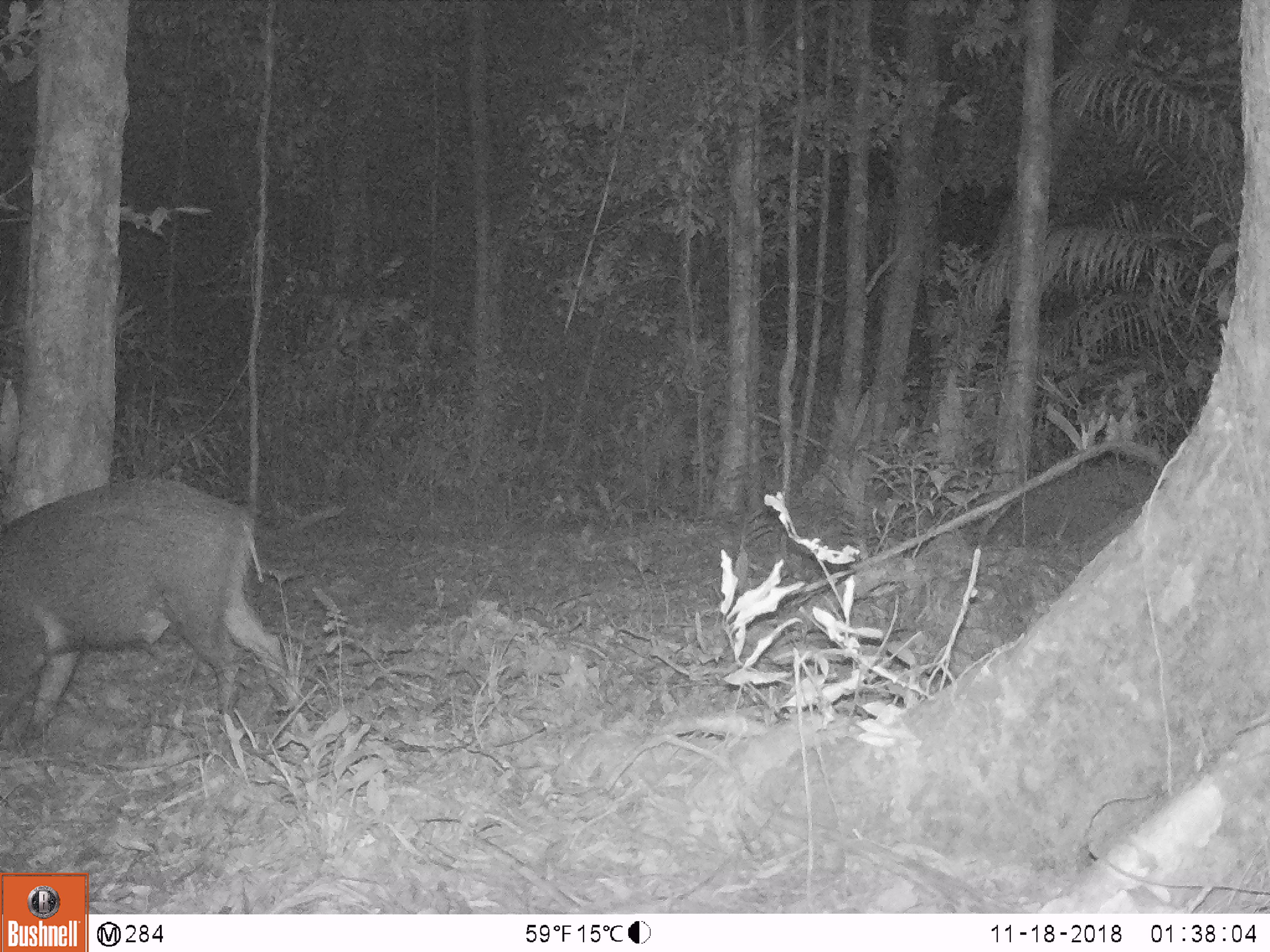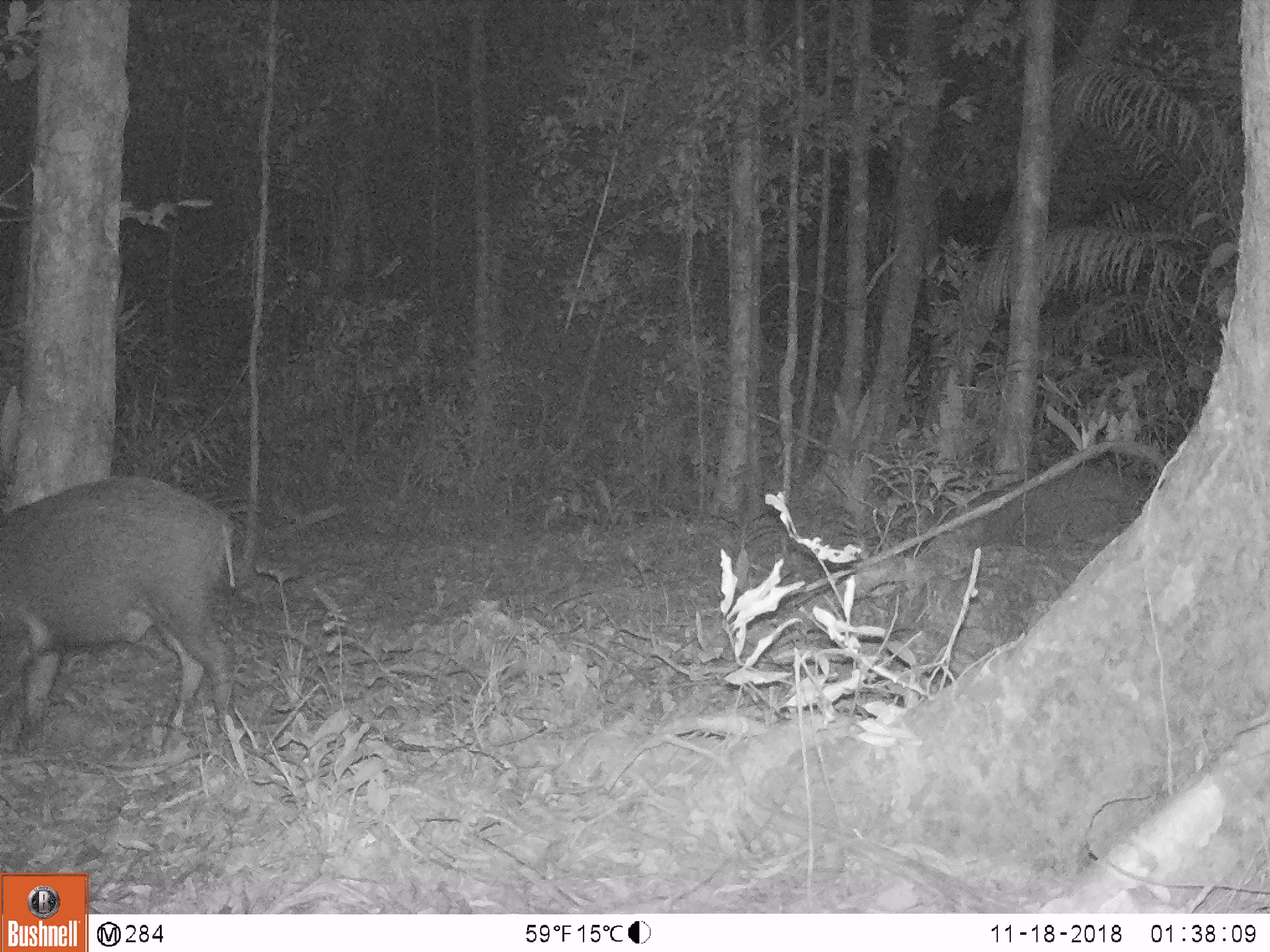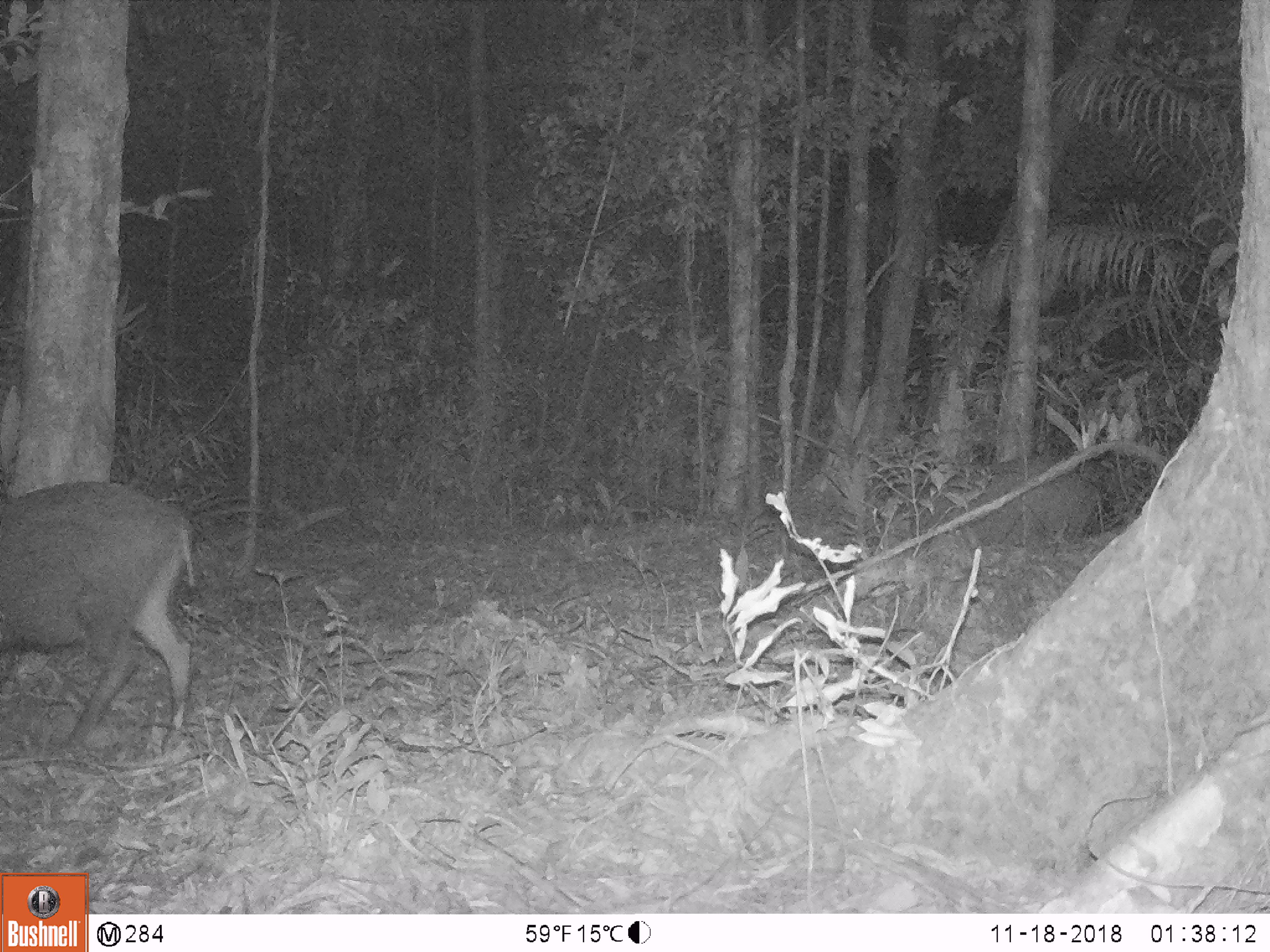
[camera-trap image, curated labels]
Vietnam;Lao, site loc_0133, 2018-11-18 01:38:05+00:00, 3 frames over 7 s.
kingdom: Animalia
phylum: Chordata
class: Mammalia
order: Artiodactyla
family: Suidae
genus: Sus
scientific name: Sus scrofa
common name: eurasian wild pig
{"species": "eurasian wild pig (Sus scrofa)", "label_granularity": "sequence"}